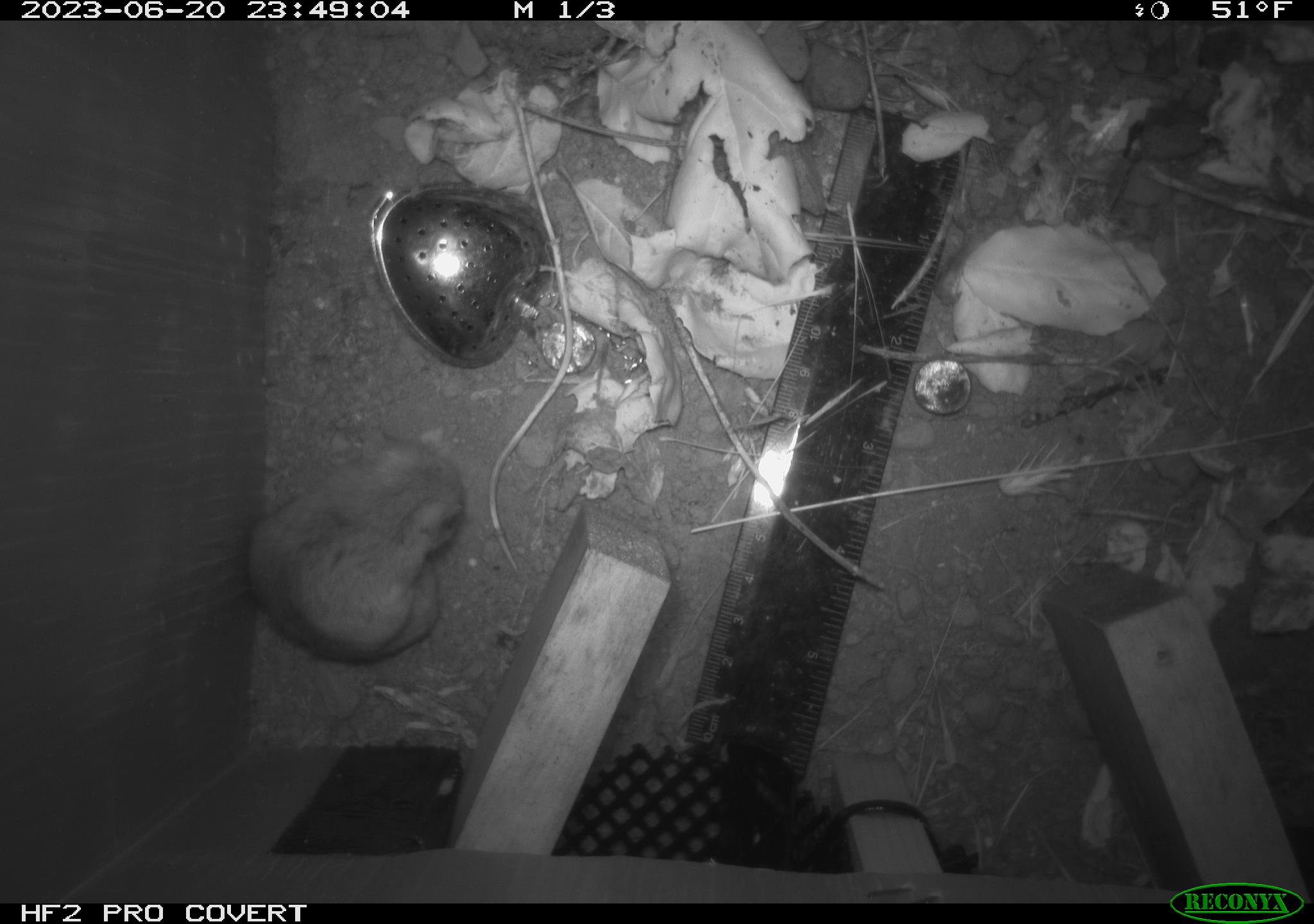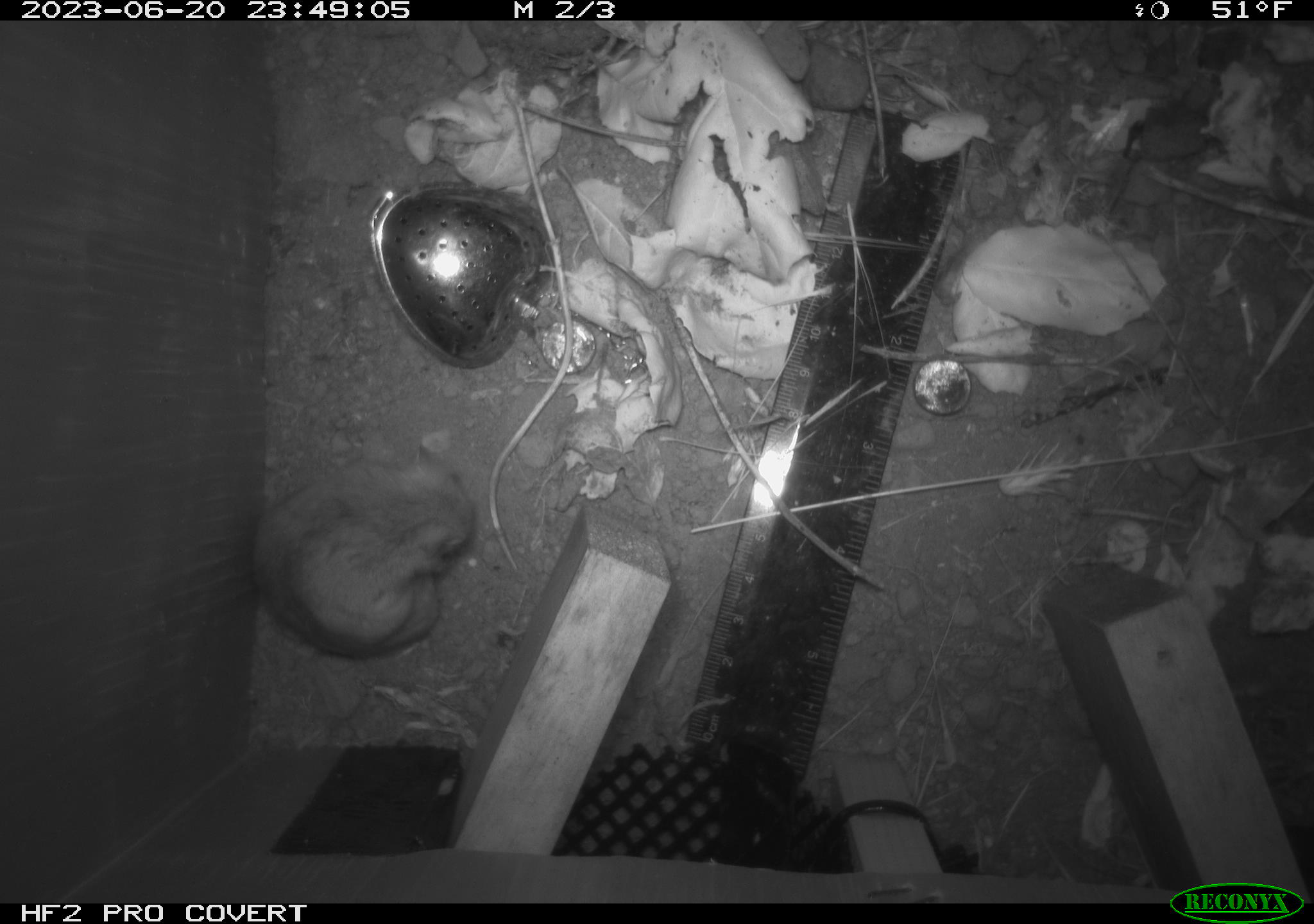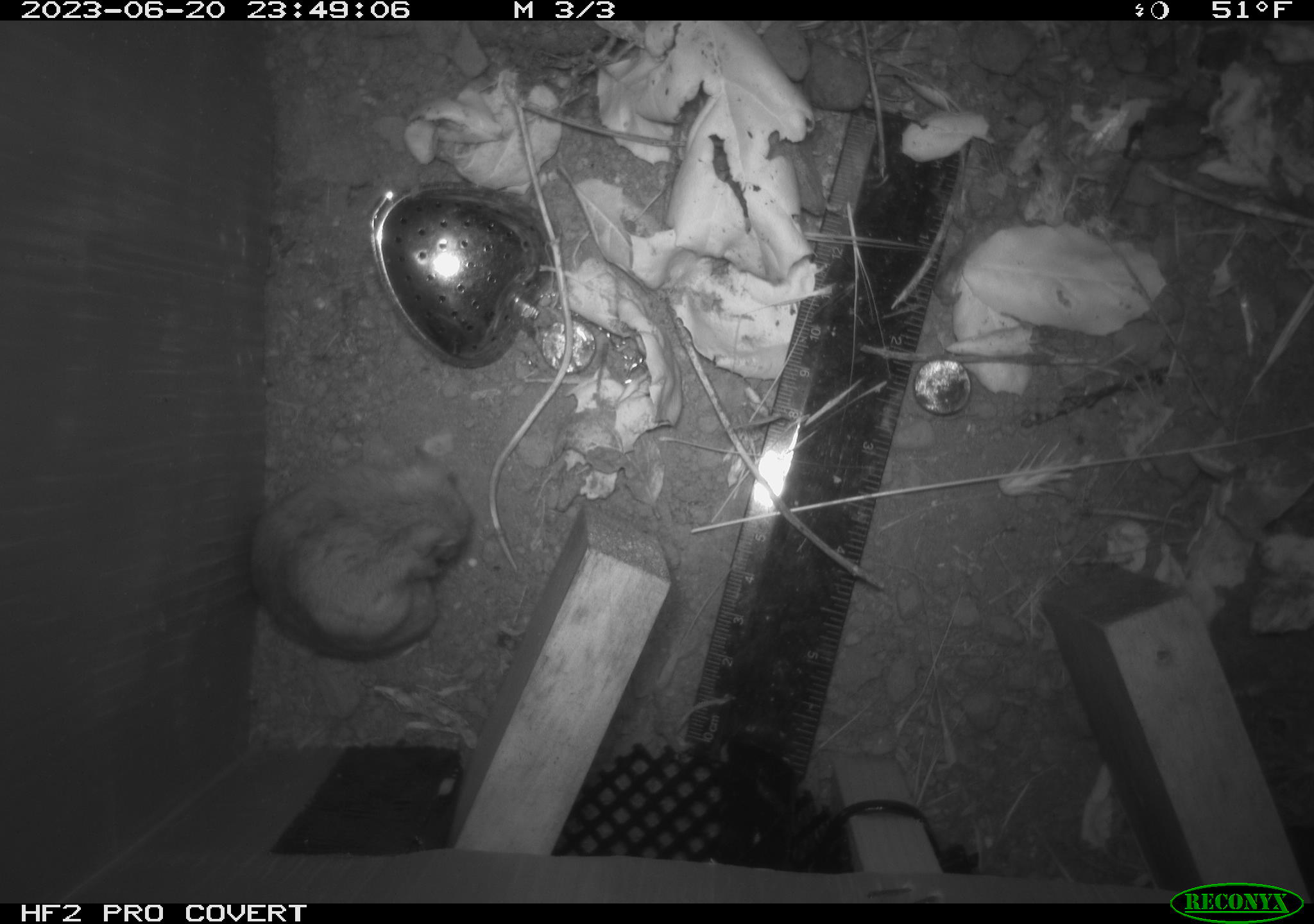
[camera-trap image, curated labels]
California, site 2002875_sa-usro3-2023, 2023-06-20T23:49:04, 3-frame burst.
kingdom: Animalia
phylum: Chordata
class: Mammalia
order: Rodentia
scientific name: Rodentia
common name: mouse species